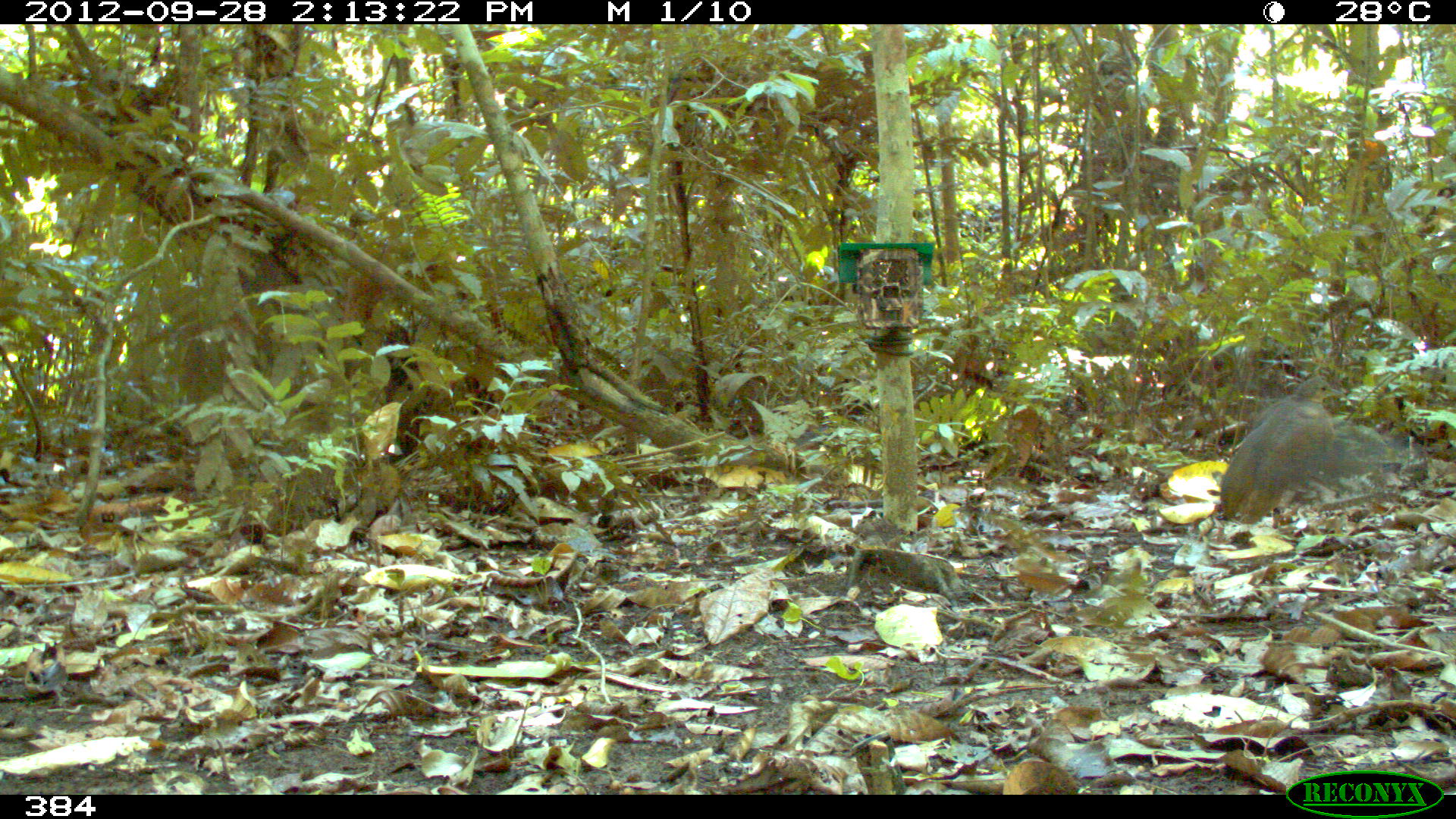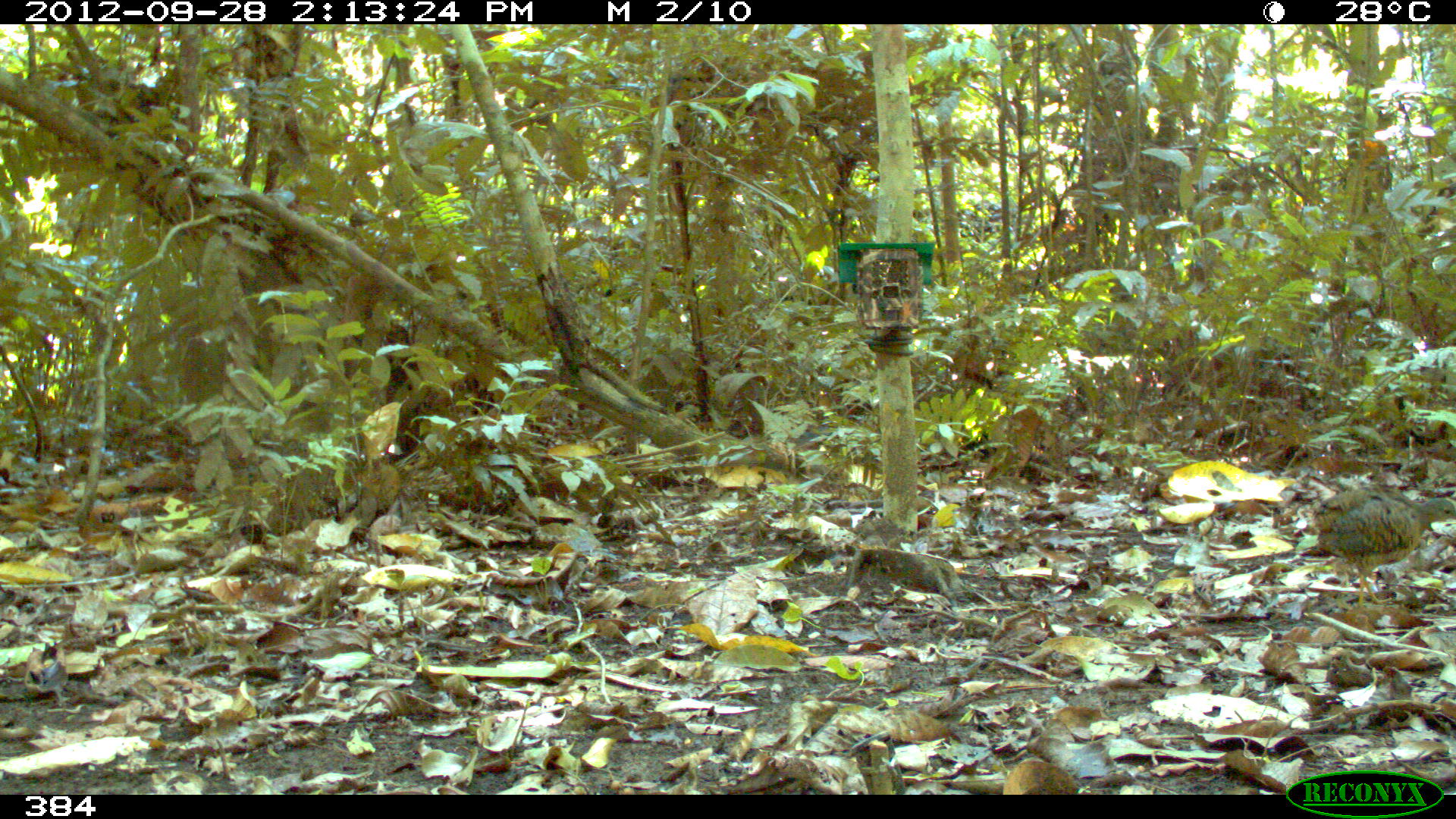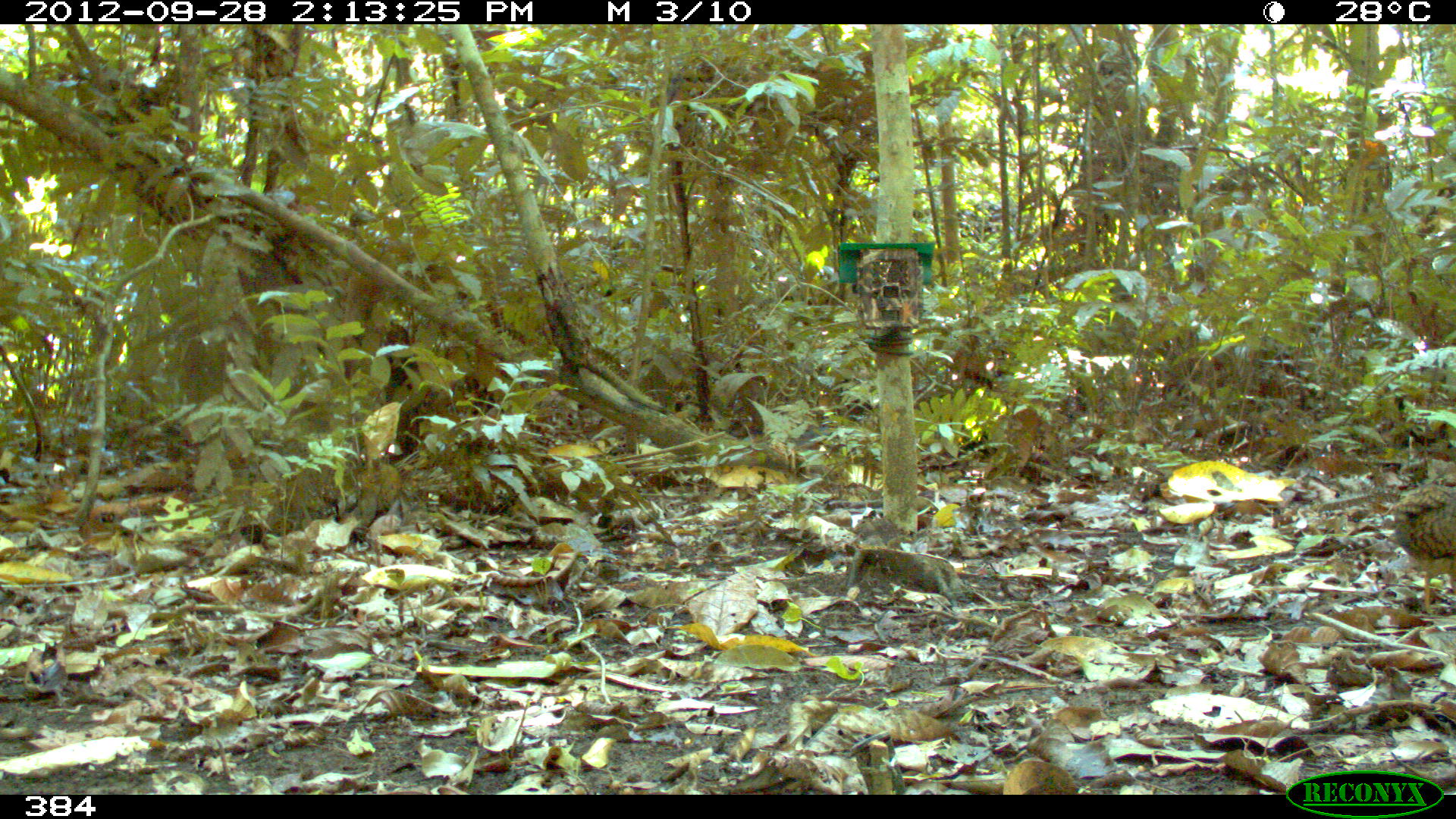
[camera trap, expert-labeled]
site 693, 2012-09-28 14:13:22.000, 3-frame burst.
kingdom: Animalia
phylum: Chordata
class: Aves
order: Galliformes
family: Phasianidae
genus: Alectoris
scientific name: Alectoris rufa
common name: red-legged partridge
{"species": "Alectoris rufa (red-legged partridge)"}